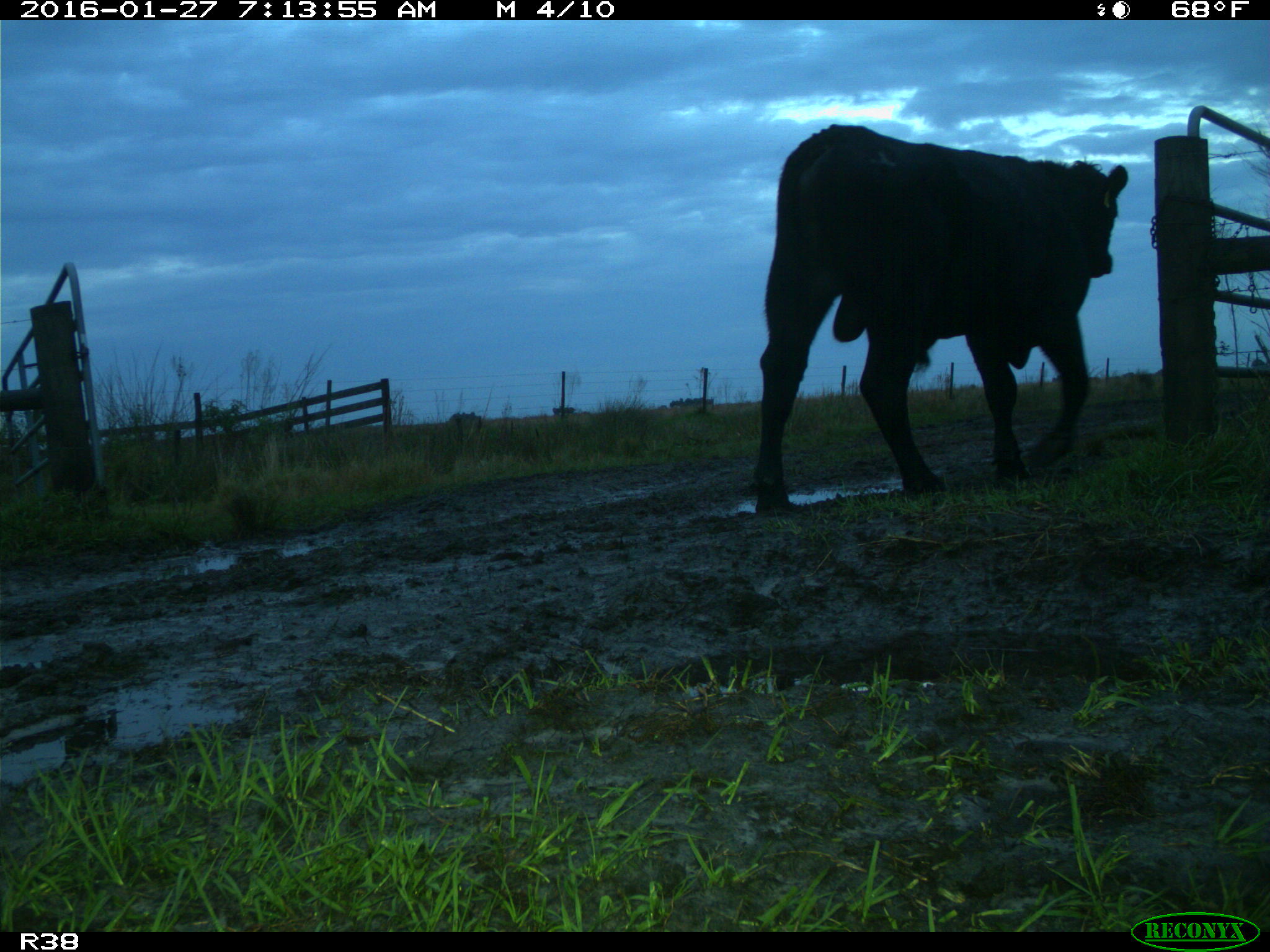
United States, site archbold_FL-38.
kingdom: Animalia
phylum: Chordata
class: Mammalia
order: Artiodactyla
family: Bovidae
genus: Bos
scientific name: Bos taurus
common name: domestic cow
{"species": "Bos taurus (domestic cow)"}